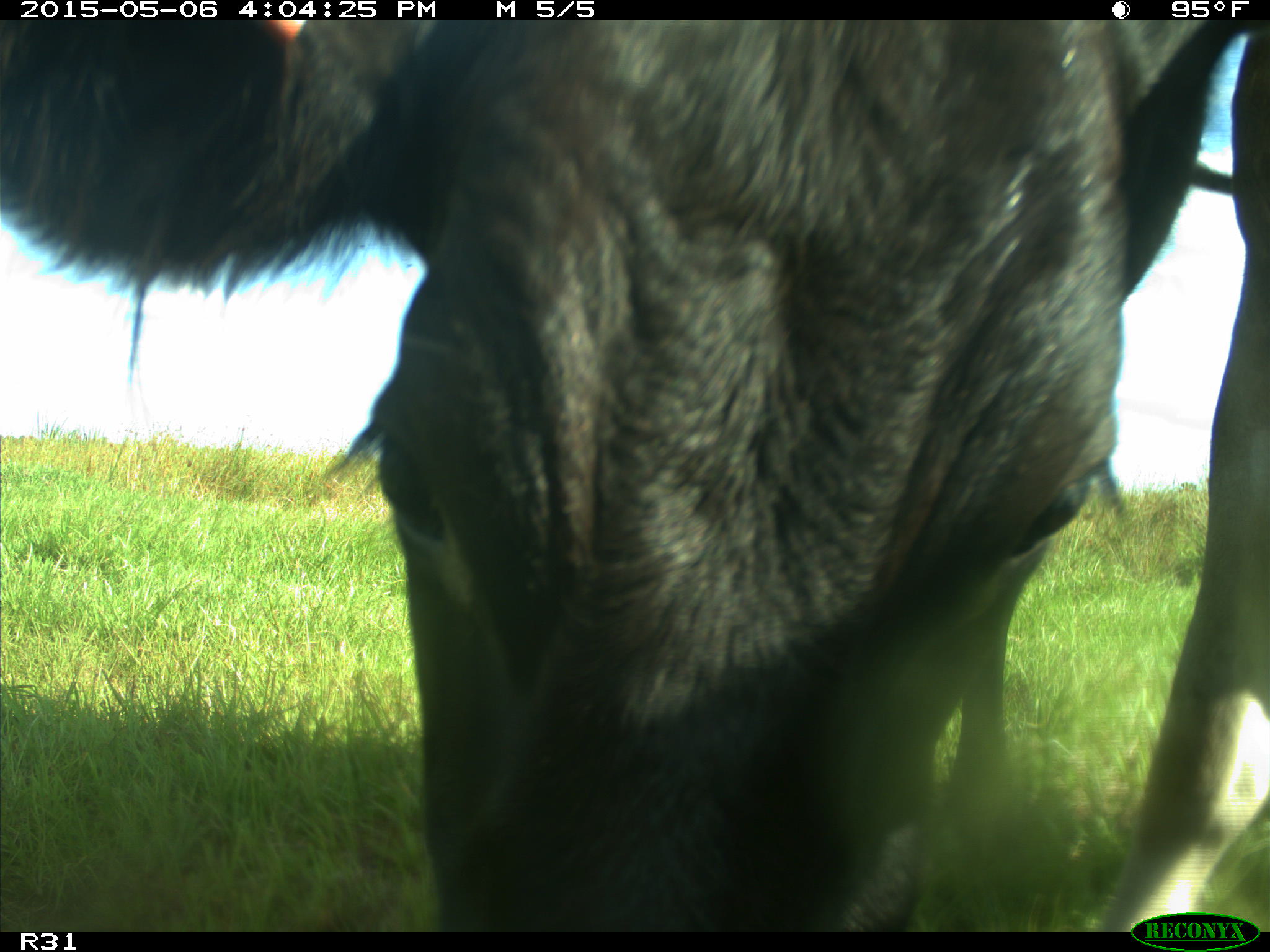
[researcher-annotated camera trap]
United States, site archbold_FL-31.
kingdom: Animalia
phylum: Chordata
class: Mammalia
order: Artiodactyla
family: Bovidae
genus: Bos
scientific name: Bos taurus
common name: domestic cow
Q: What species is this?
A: Bos taurus (domestic cow).